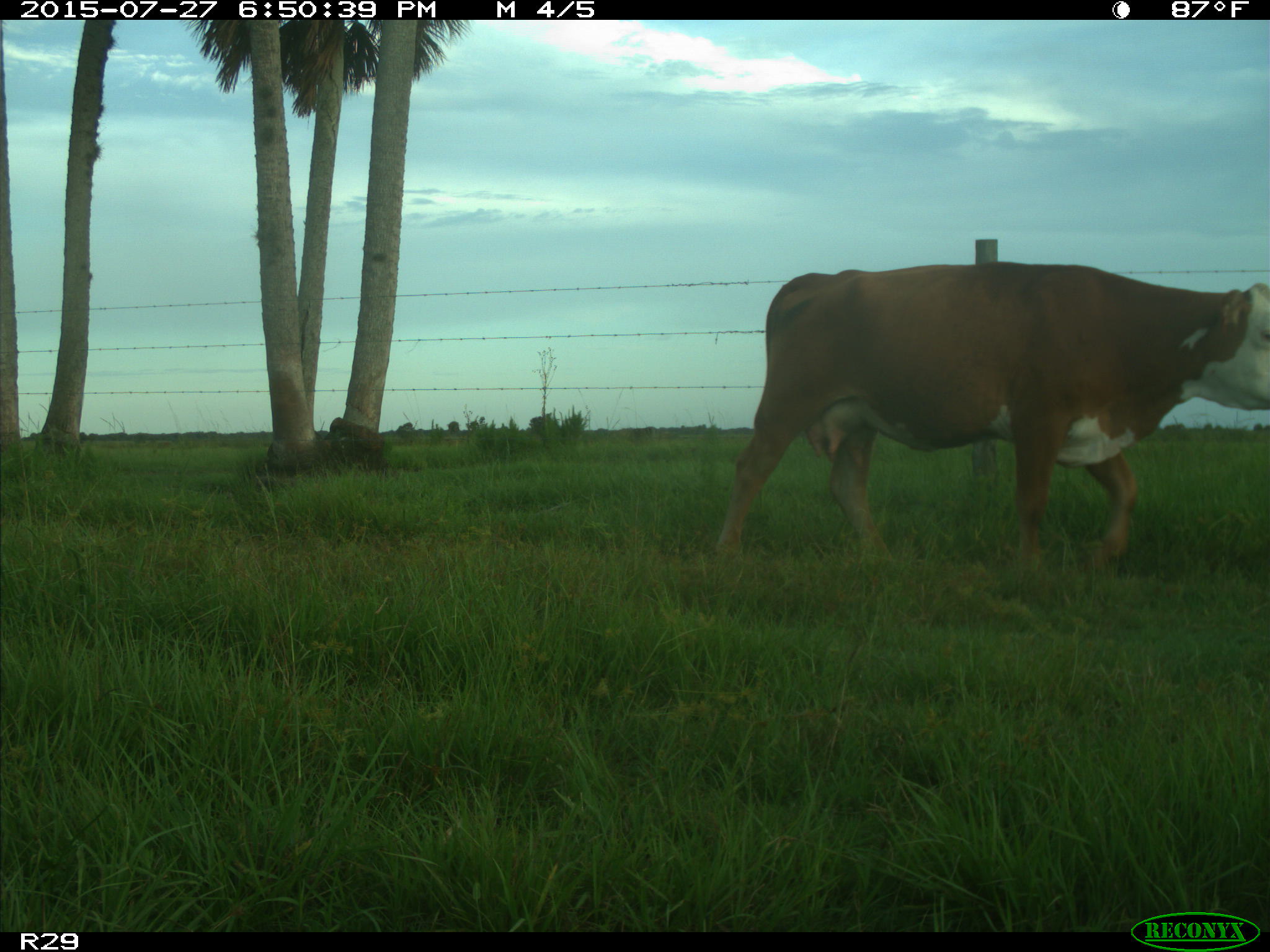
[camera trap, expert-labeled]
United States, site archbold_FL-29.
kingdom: Animalia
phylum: Chordata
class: Mammalia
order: Artiodactyla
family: Bovidae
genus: Bos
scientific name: Bos taurus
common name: domestic cow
Bos taurus (domestic cow).